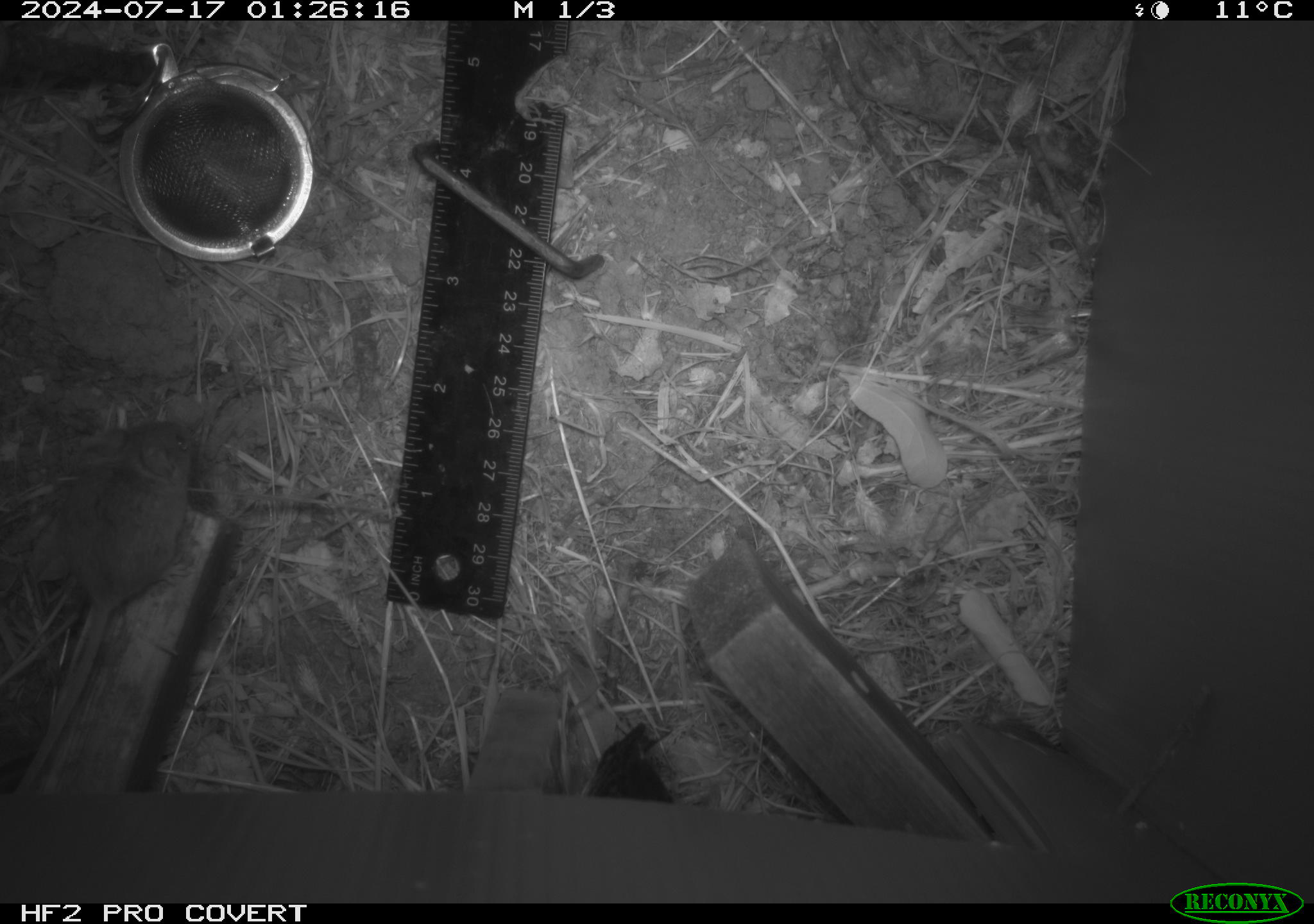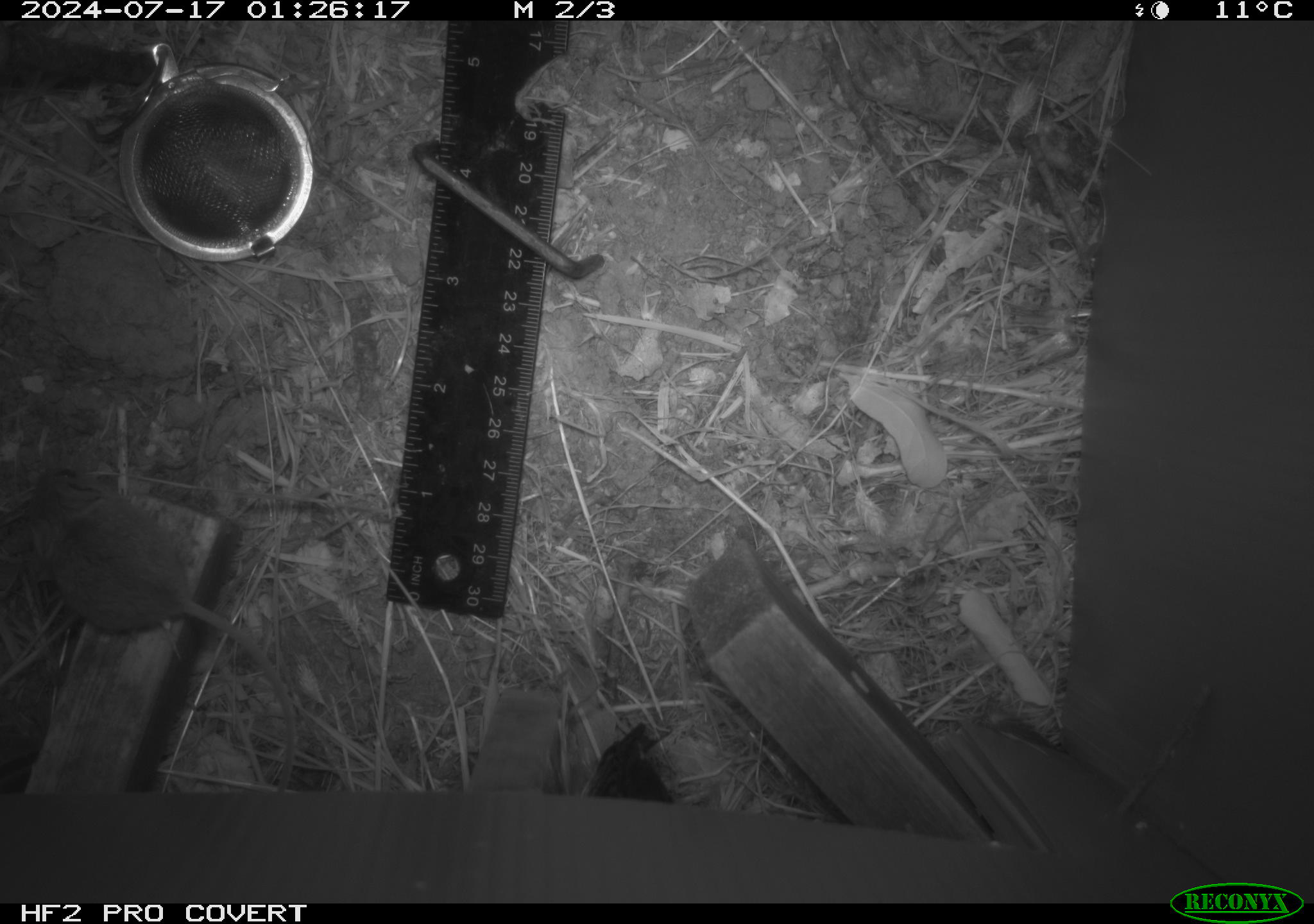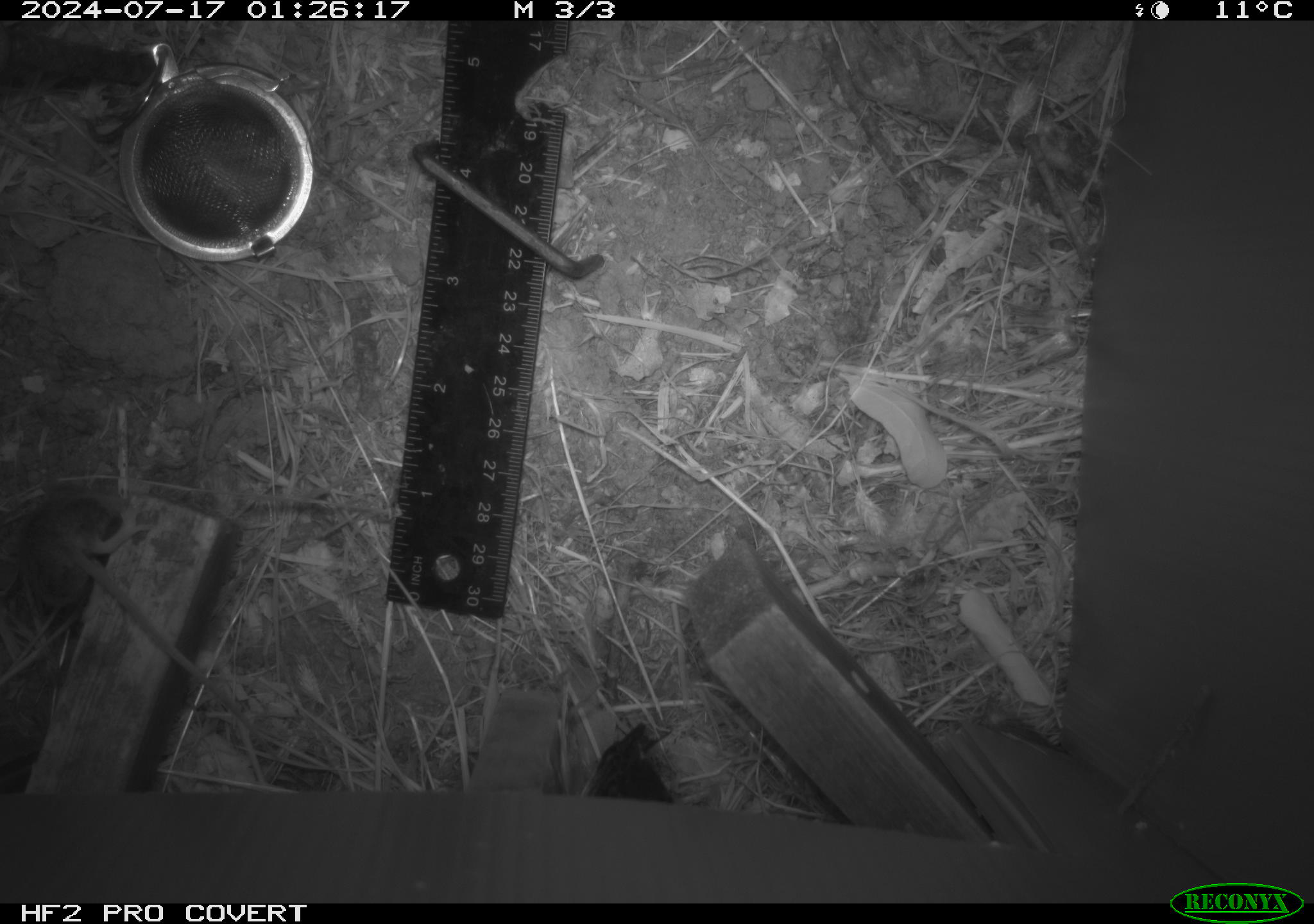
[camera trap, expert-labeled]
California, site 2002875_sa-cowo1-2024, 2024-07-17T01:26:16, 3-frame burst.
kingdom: Animalia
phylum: Chordata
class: Mammalia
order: Rodentia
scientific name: Rodentia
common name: mouse species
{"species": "mouse species (Rodentia)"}